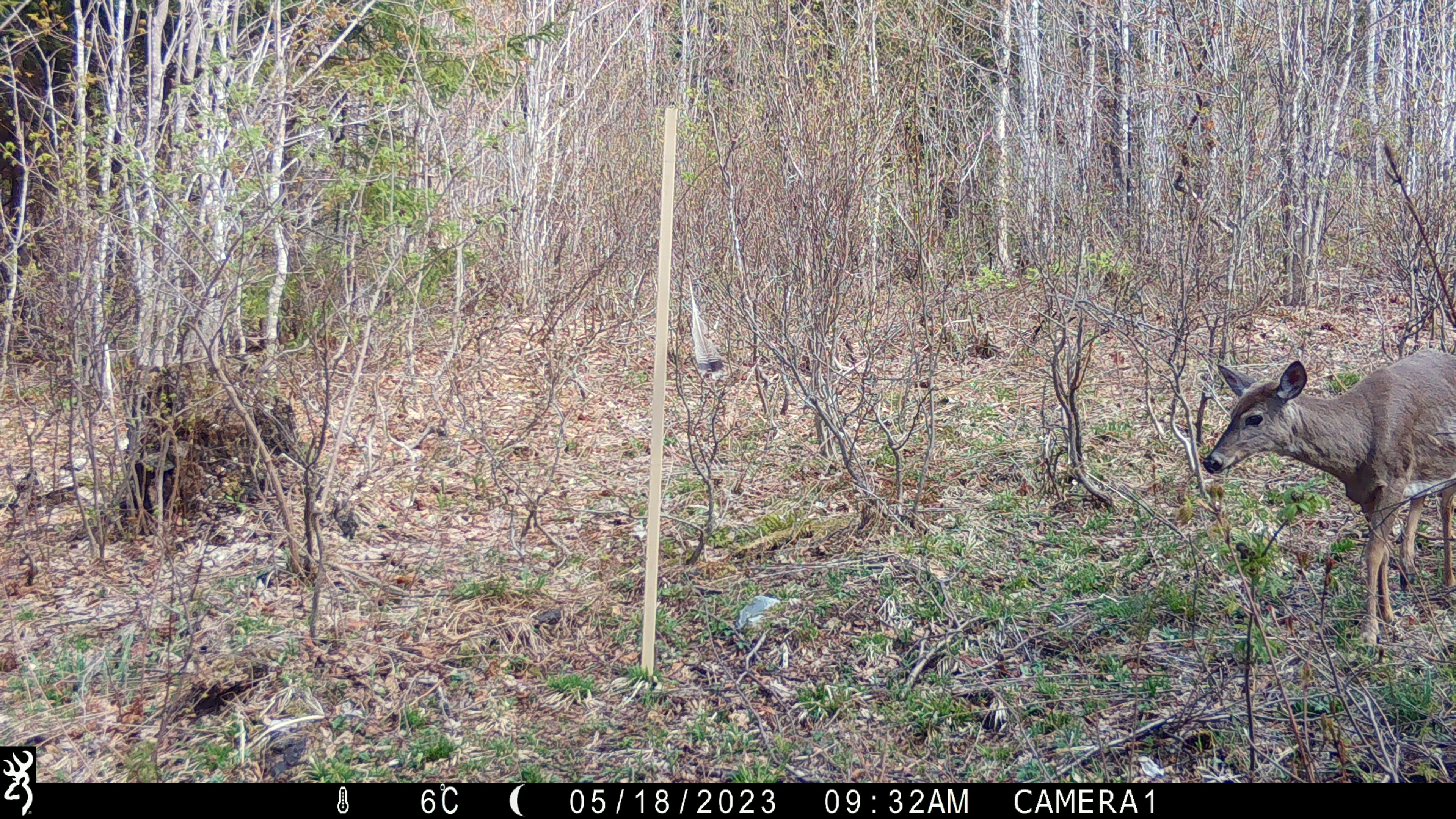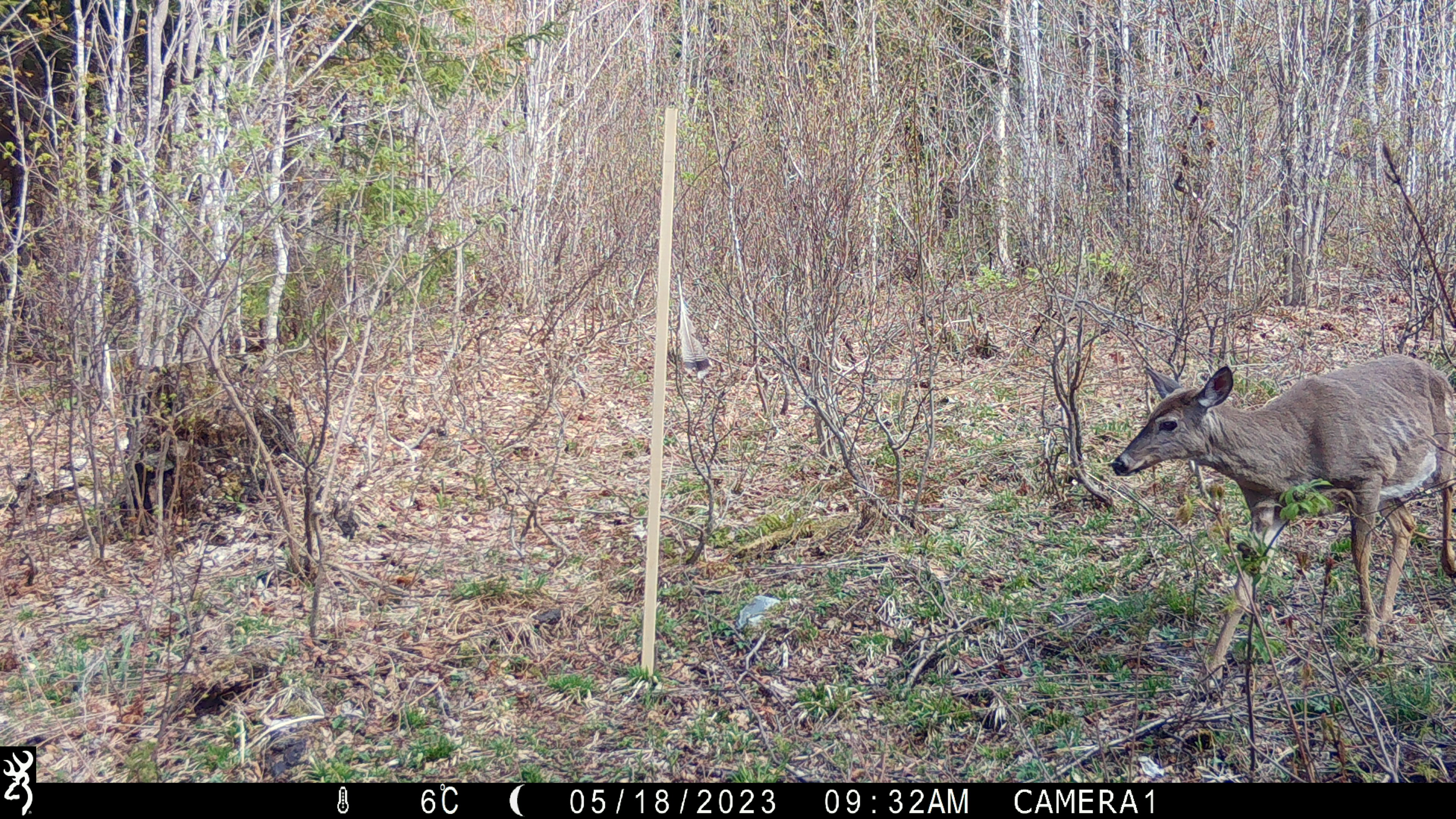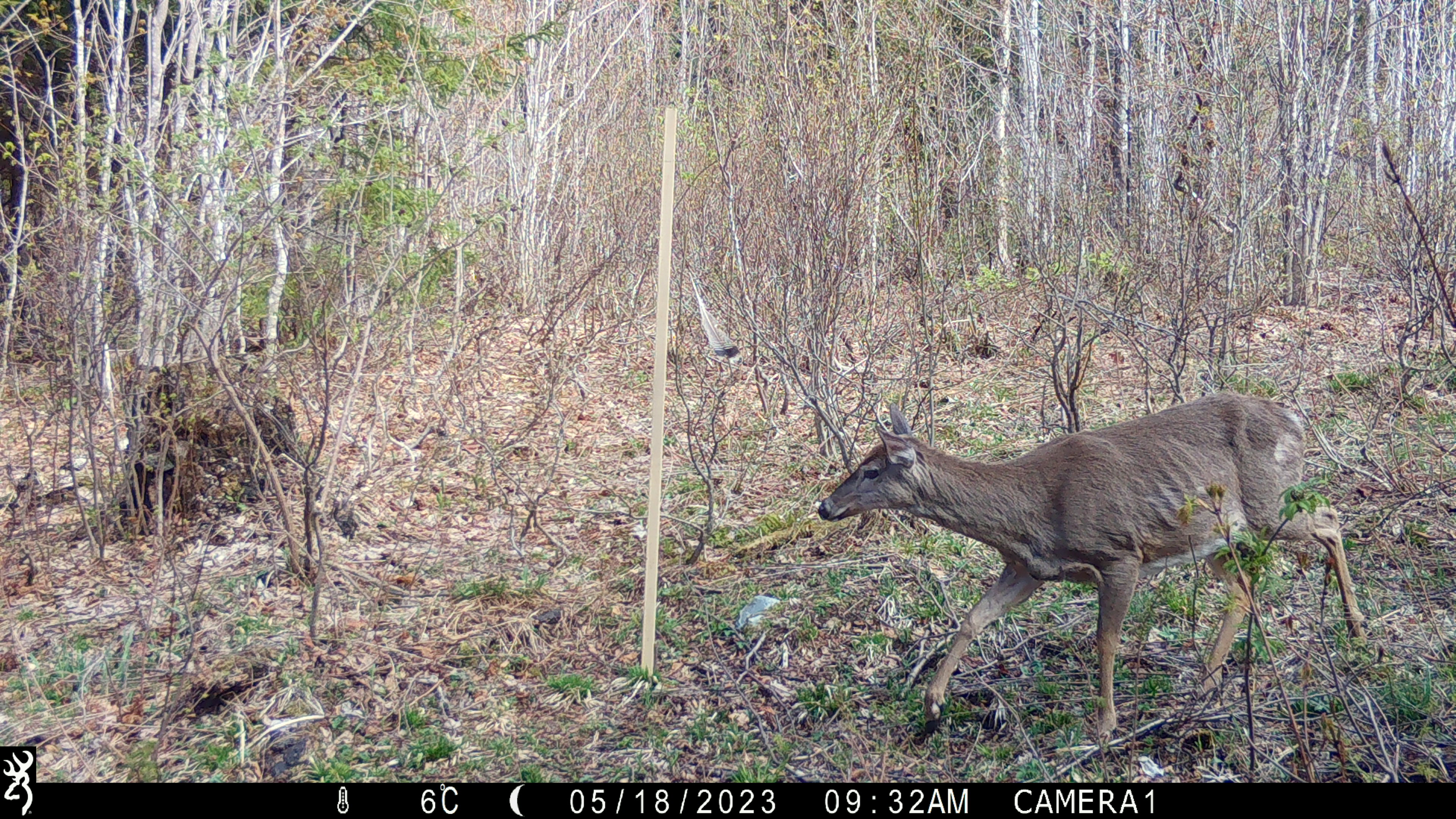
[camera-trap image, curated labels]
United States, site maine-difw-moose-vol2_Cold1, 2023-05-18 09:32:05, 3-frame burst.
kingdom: Animalia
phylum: Chordata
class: Mammalia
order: Artiodactyla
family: Cervidae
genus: Odocoileus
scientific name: Odocoileus virginianus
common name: white-tailed deer